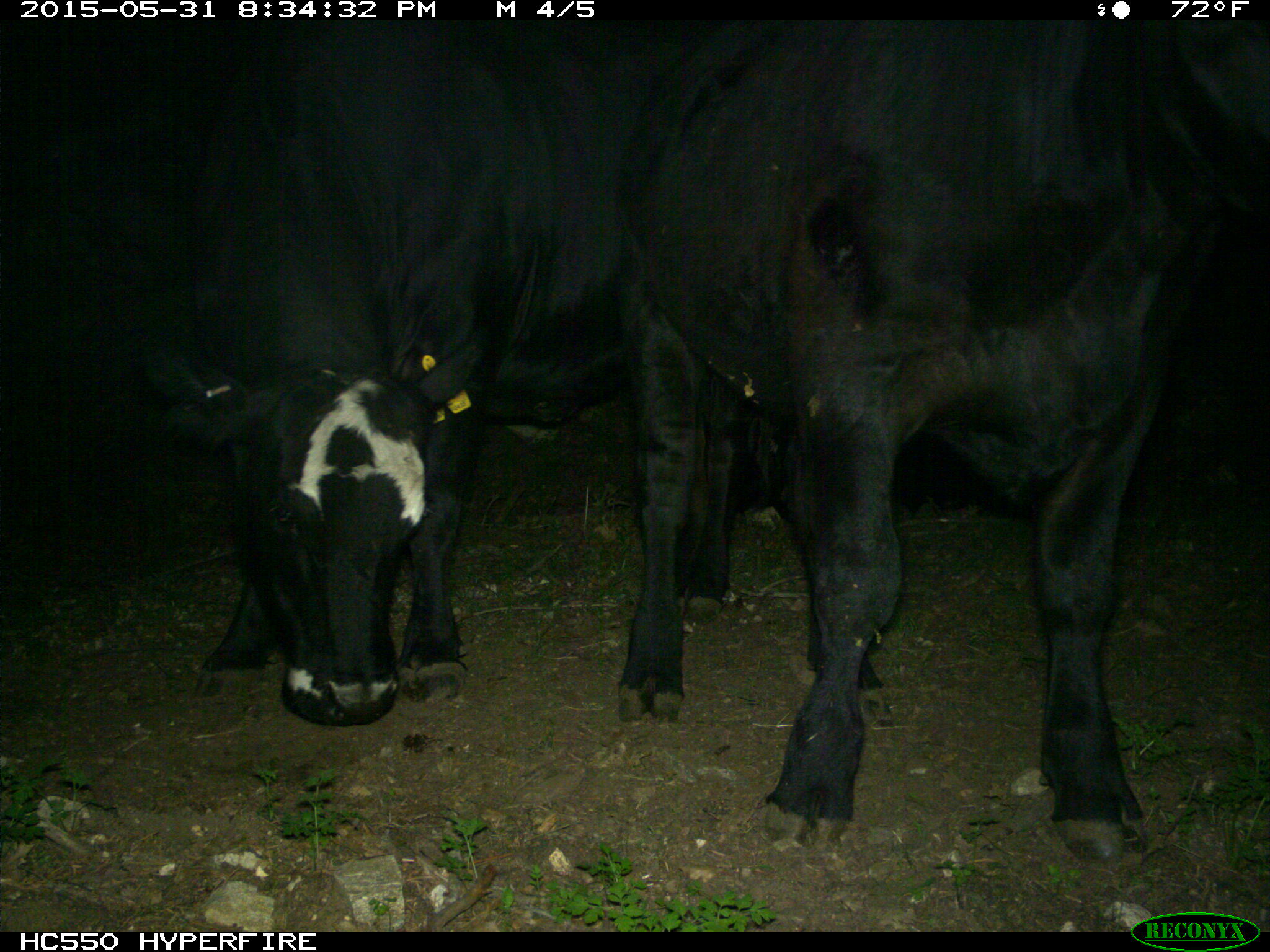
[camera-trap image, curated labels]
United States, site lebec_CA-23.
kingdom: Animalia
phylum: Chordata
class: Mammalia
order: Artiodactyla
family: Bovidae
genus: Bos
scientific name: Bos taurus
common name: domestic cow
Bos taurus (domestic cow).